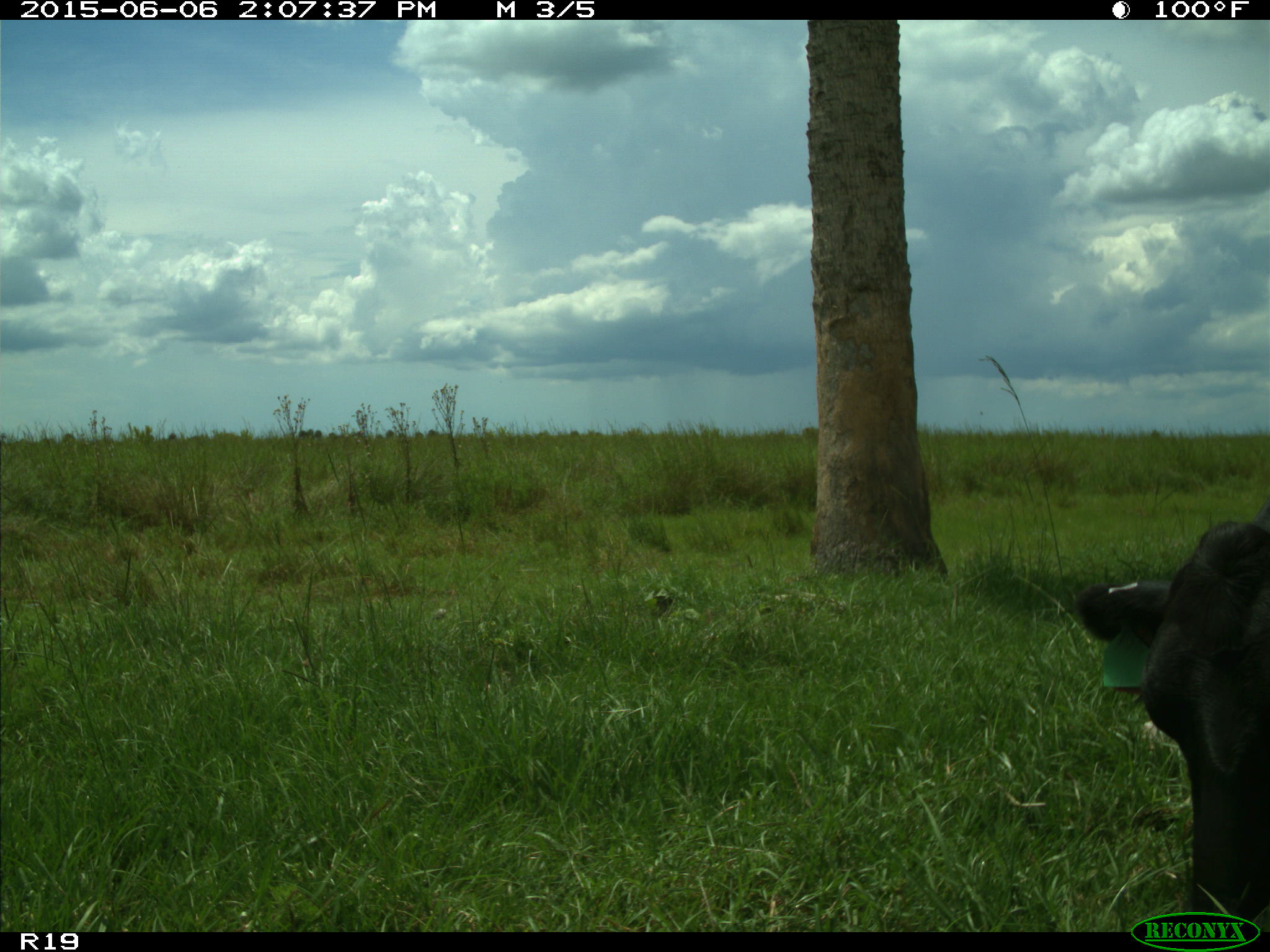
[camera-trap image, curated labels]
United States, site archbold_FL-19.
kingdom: Animalia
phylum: Chordata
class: Mammalia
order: Artiodactyla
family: Bovidae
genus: Bos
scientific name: Bos taurus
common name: domestic cow